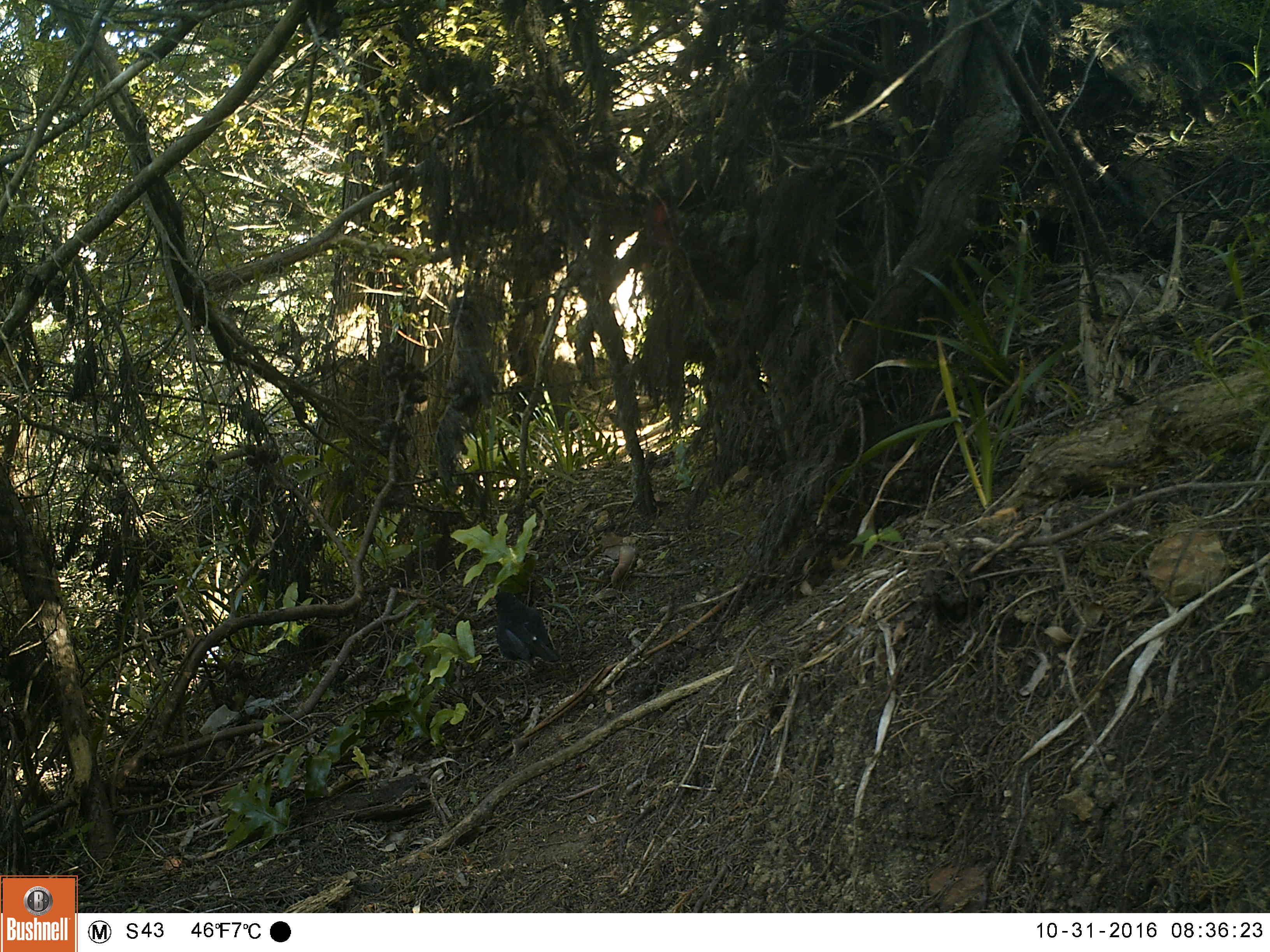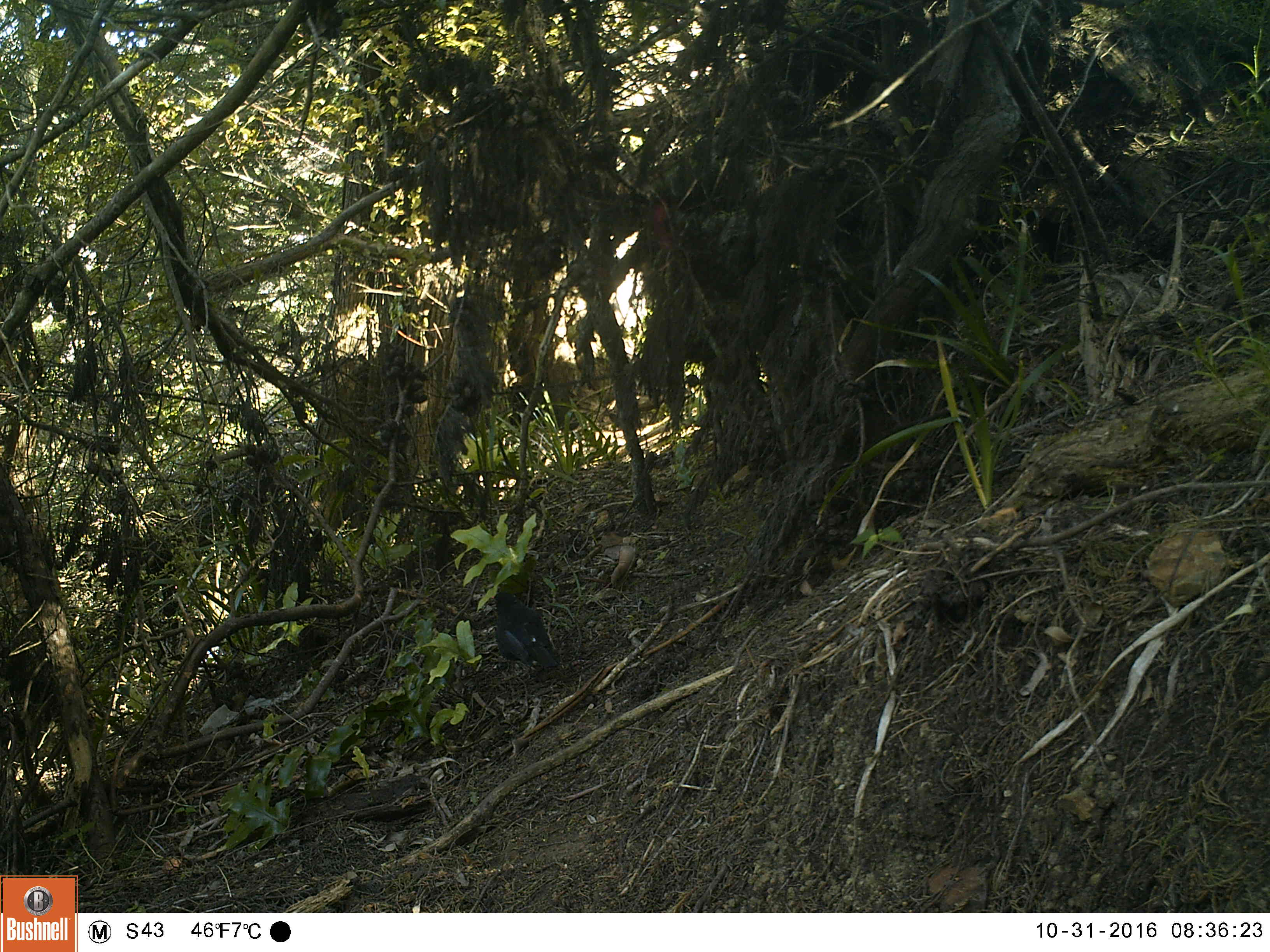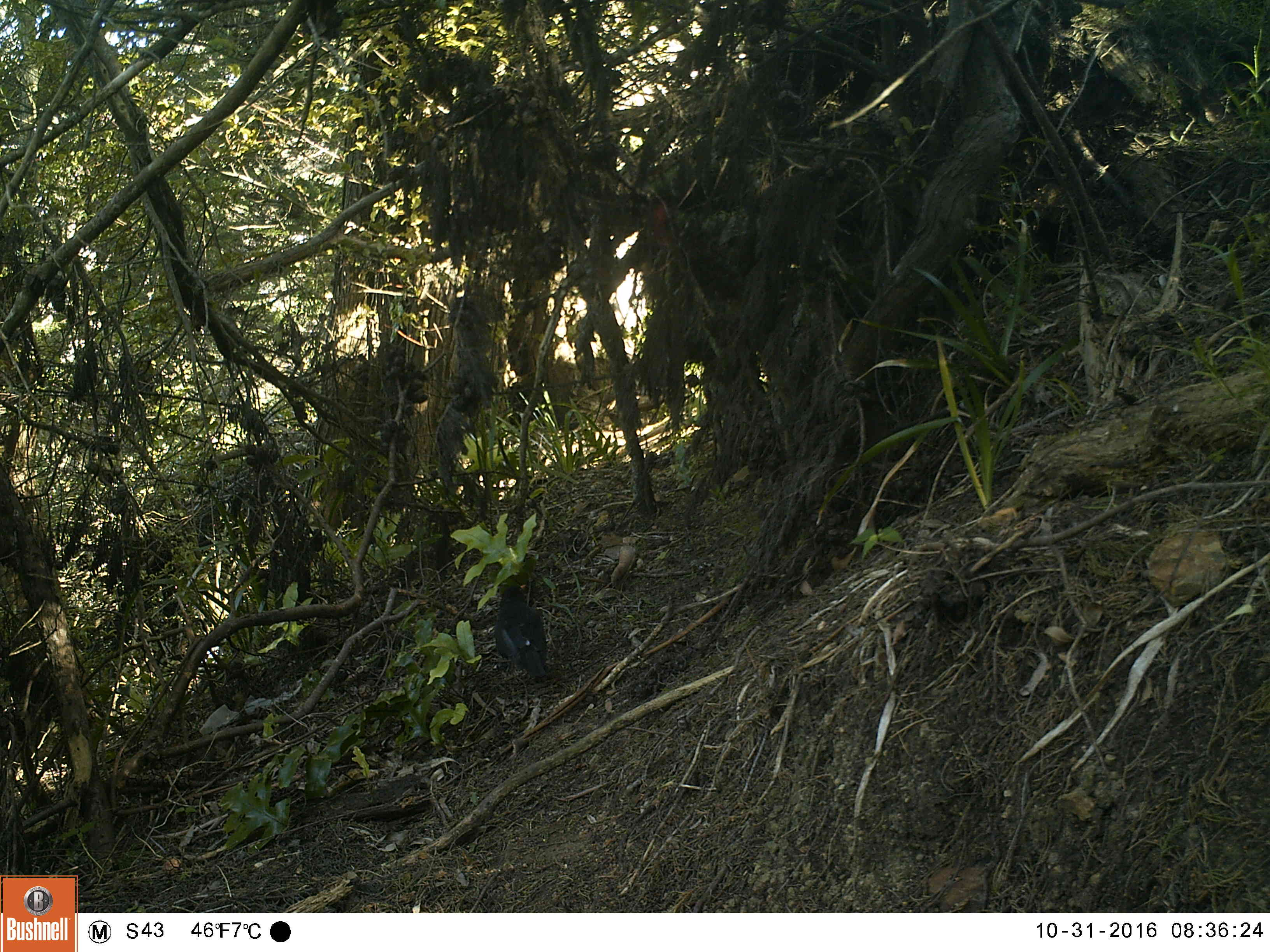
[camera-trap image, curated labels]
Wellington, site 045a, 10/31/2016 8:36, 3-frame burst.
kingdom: Animalia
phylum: Chordata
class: Aves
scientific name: Aves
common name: bird